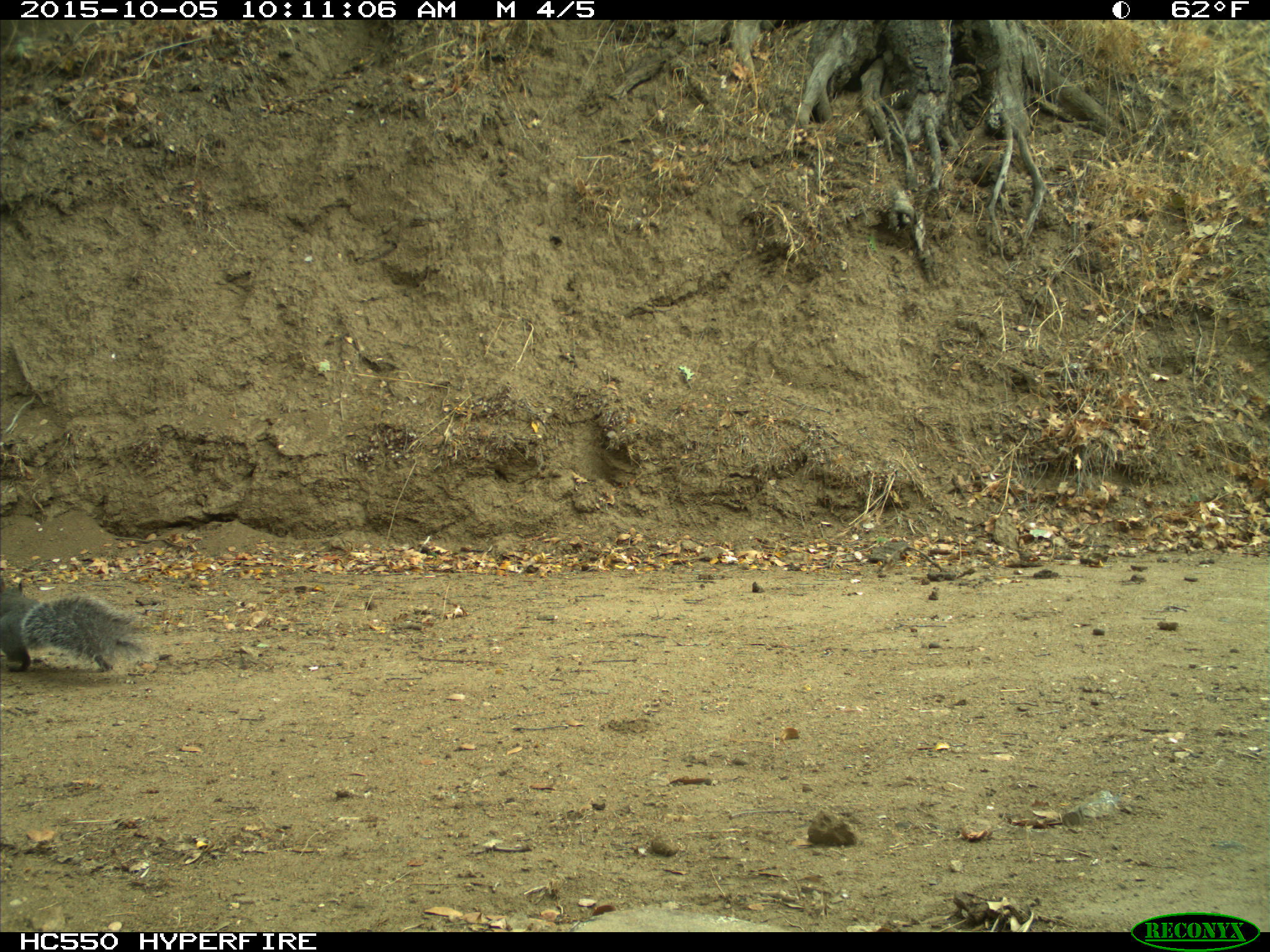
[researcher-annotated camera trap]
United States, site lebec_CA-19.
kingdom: Animalia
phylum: Chordata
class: Mammalia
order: Rodentia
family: Sciuridae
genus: Sciurus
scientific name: Sciurus carolinensis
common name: eastern gray squirrel